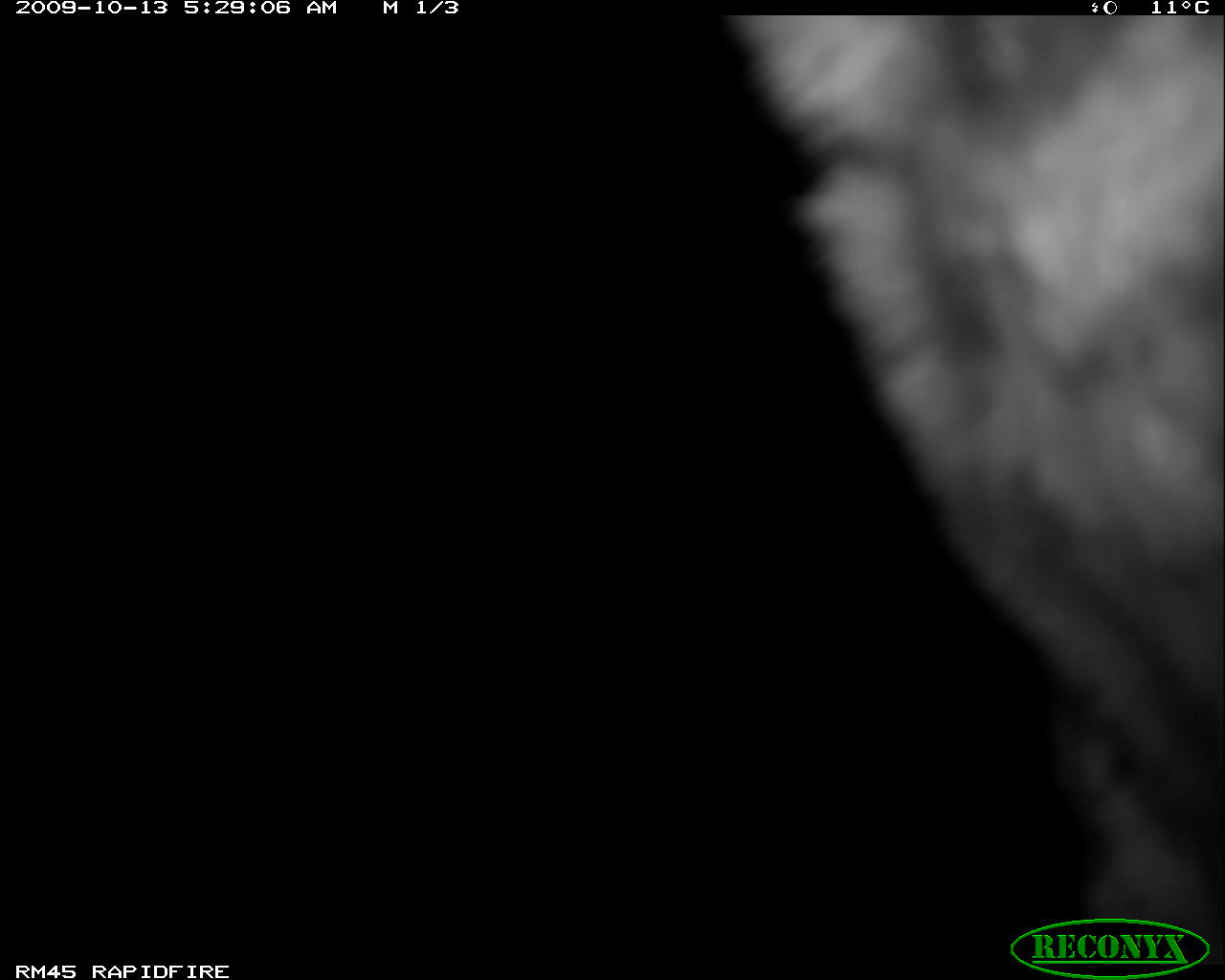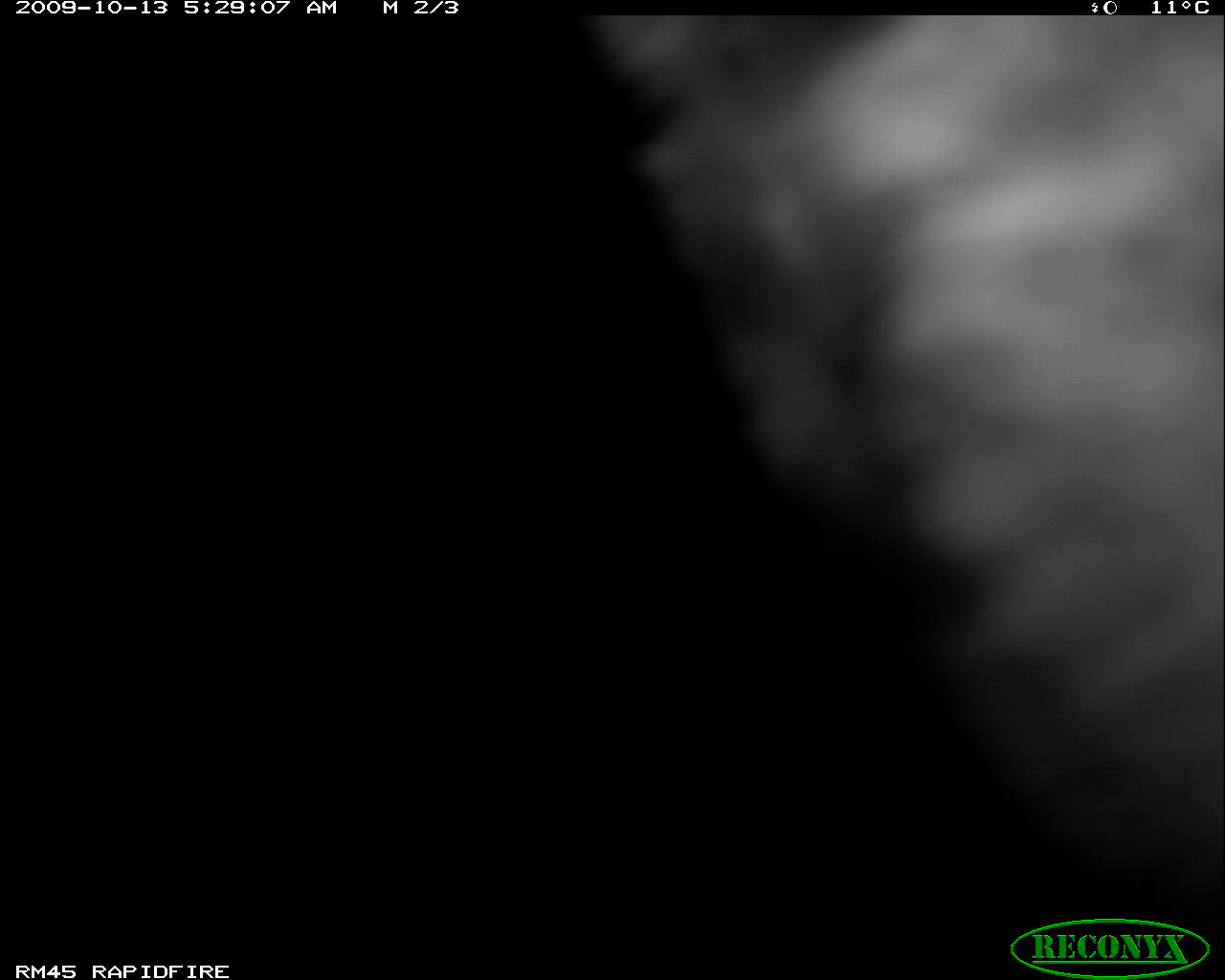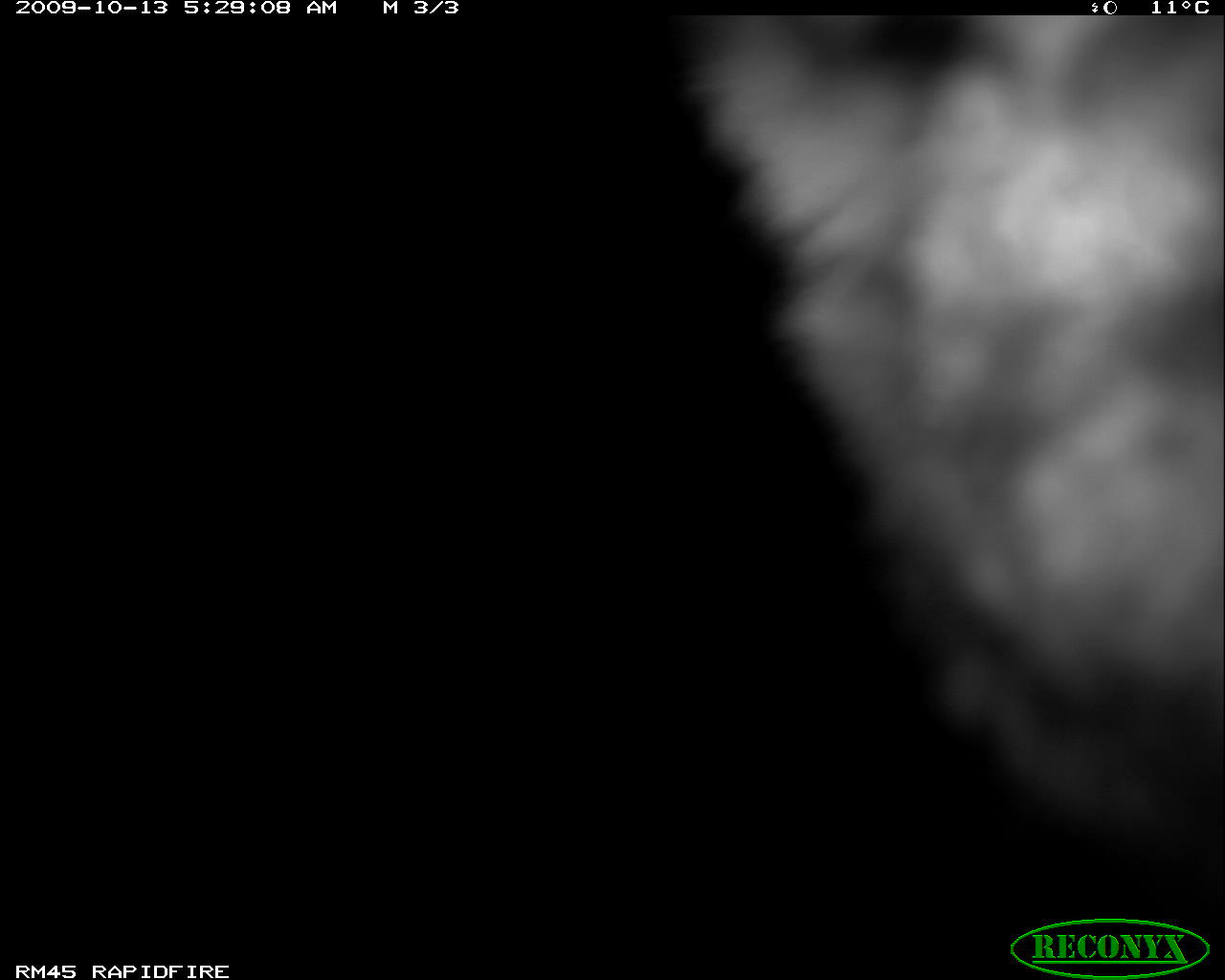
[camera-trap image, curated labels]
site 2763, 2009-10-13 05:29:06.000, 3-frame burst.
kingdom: Animalia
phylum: Chordata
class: Mammalia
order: Perissodactyla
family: Equidae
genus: Equus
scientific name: Equus quagga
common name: plains zebra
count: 1